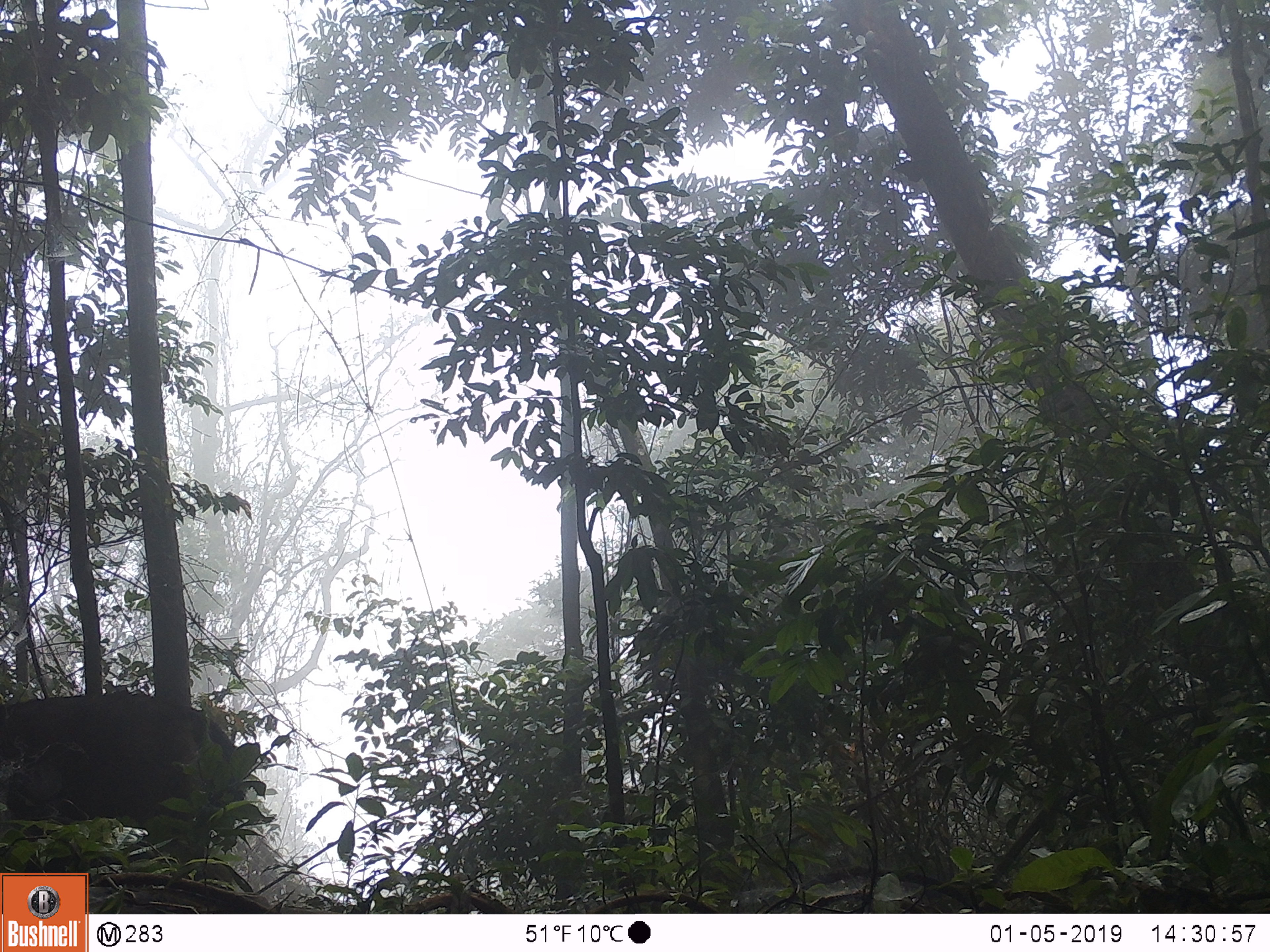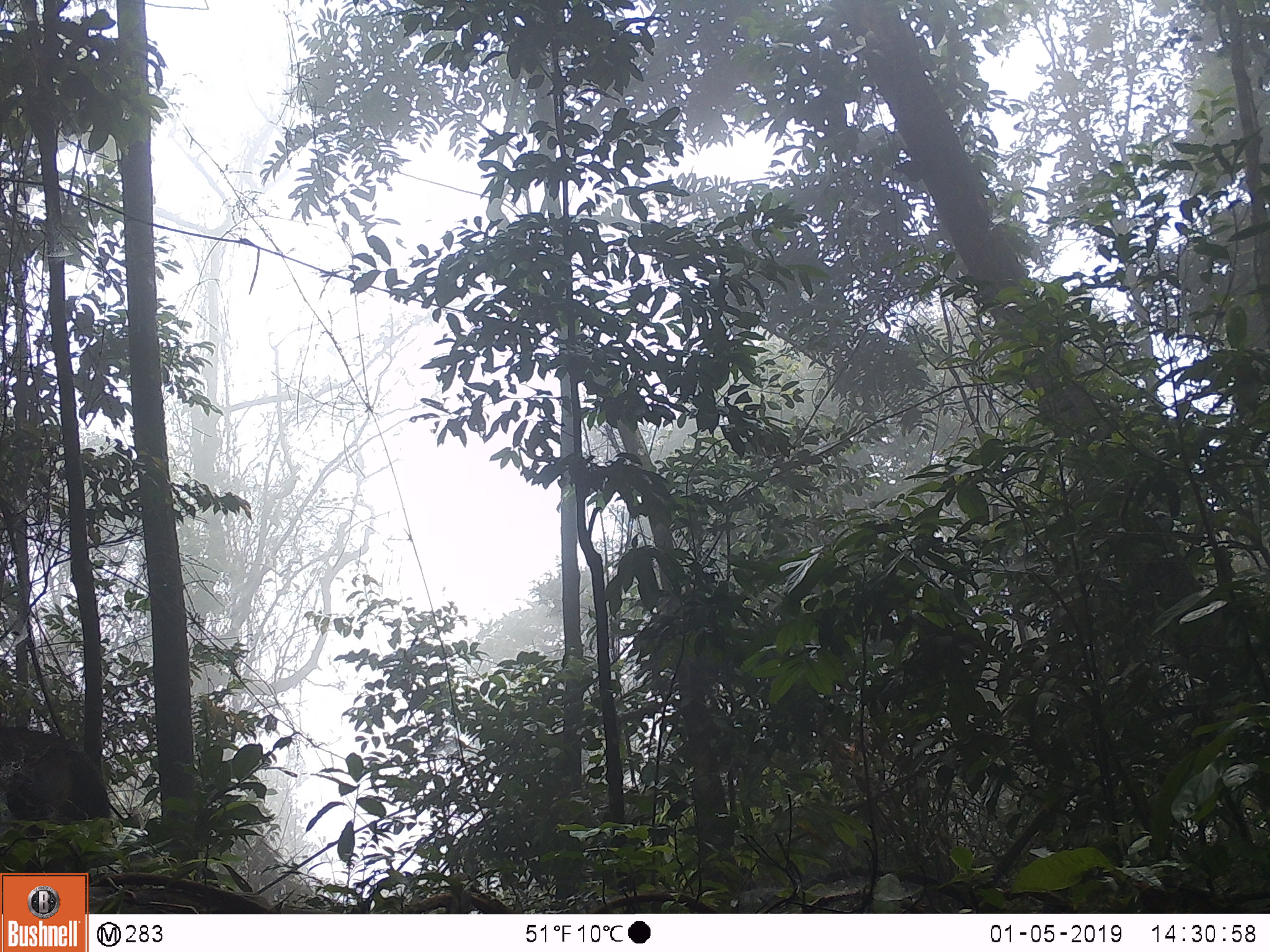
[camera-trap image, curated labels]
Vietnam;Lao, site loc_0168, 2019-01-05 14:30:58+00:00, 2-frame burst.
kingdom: Animalia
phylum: Chordata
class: Mammalia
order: Artiodactyla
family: Cervidae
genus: Rusa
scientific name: Rusa unicolor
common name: sambar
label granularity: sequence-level